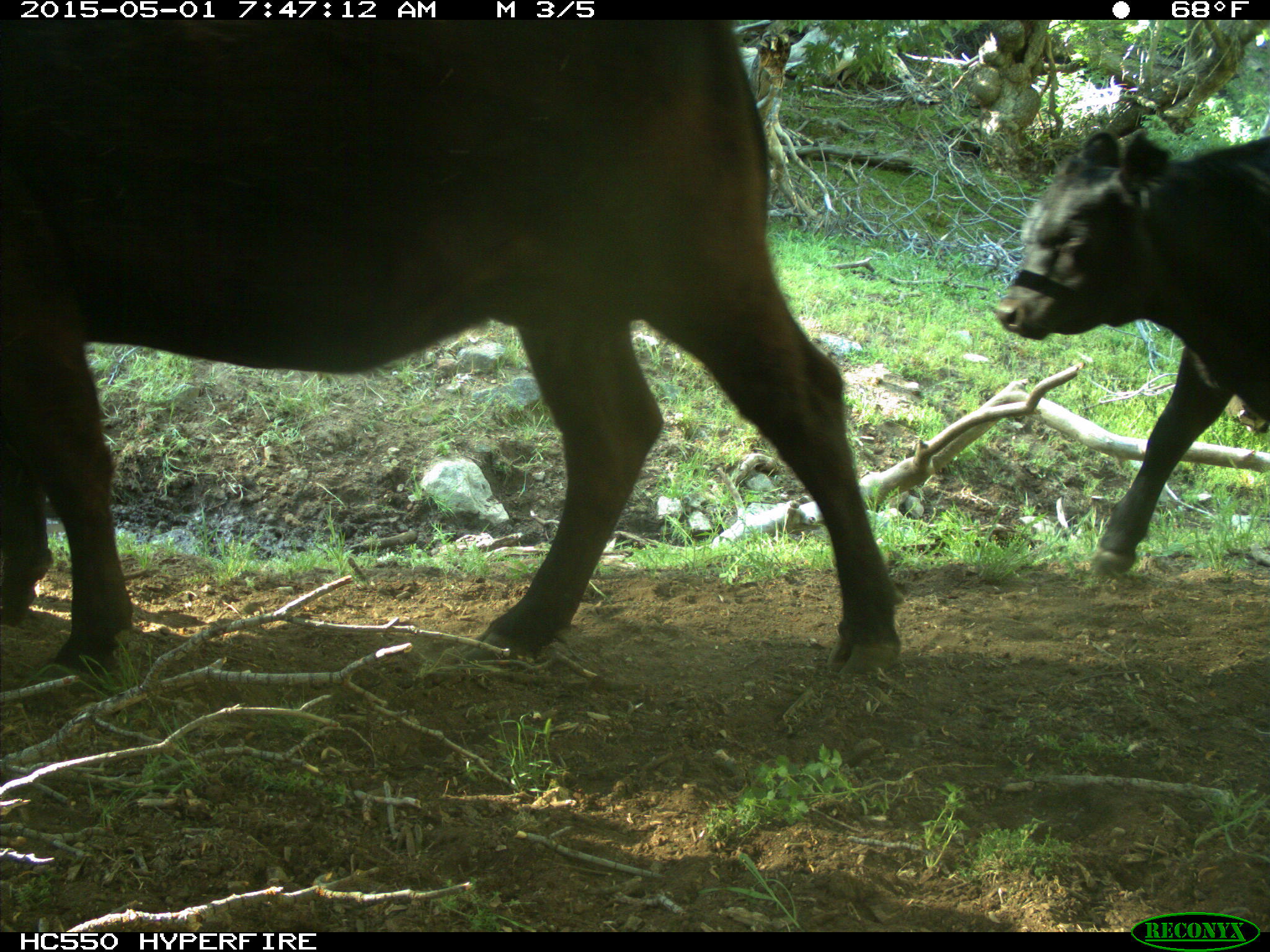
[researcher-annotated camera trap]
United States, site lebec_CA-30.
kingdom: Animalia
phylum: Chordata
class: Mammalia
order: Artiodactyla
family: Bovidae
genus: Bos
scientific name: Bos taurus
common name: domestic cow